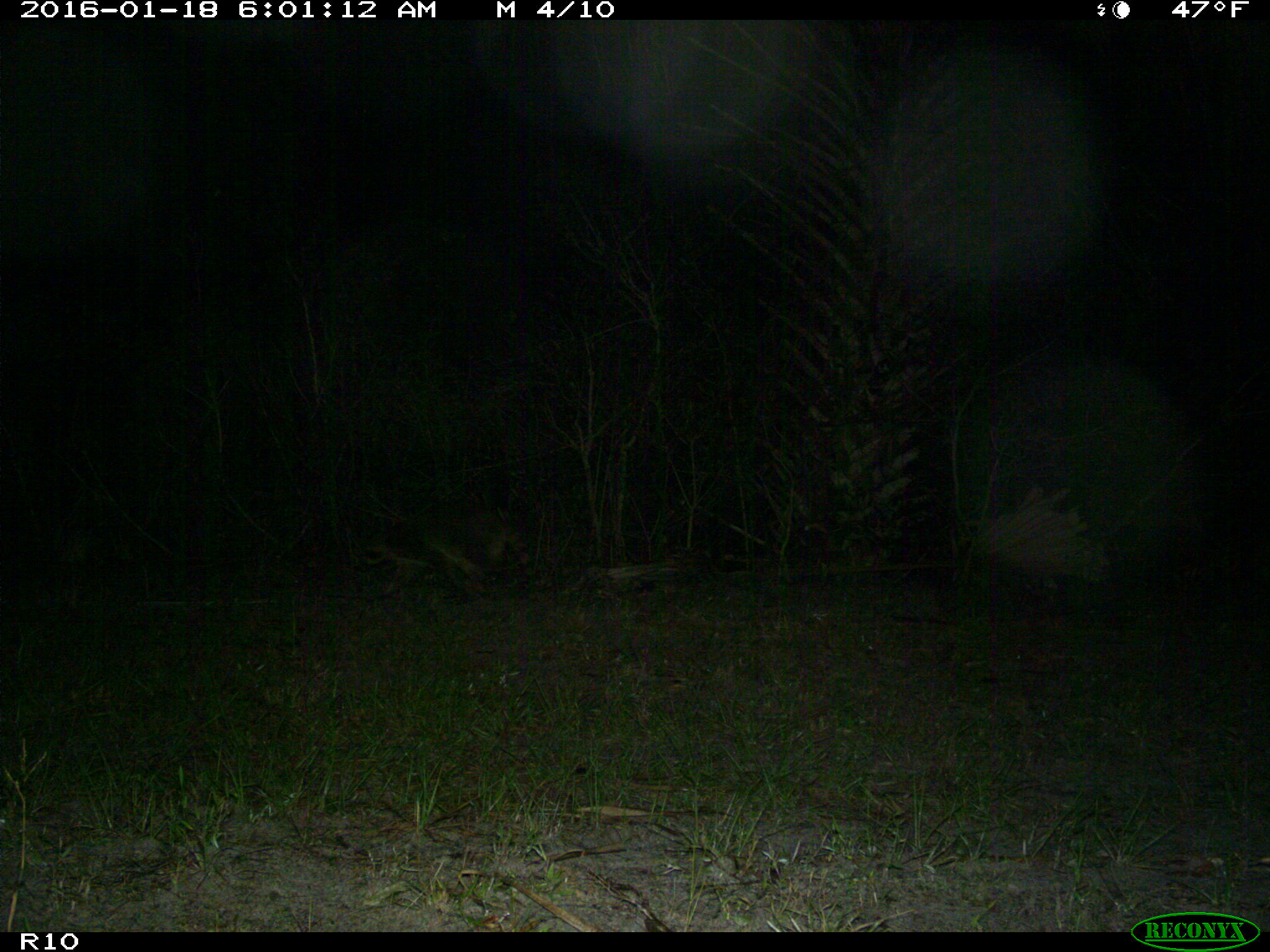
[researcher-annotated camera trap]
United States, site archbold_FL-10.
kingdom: Animalia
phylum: Chordata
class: Mammalia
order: Carnivora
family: Procyonidae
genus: Procyon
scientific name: Procyon lotor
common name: common raccoon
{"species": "Procyon lotor (common raccoon)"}